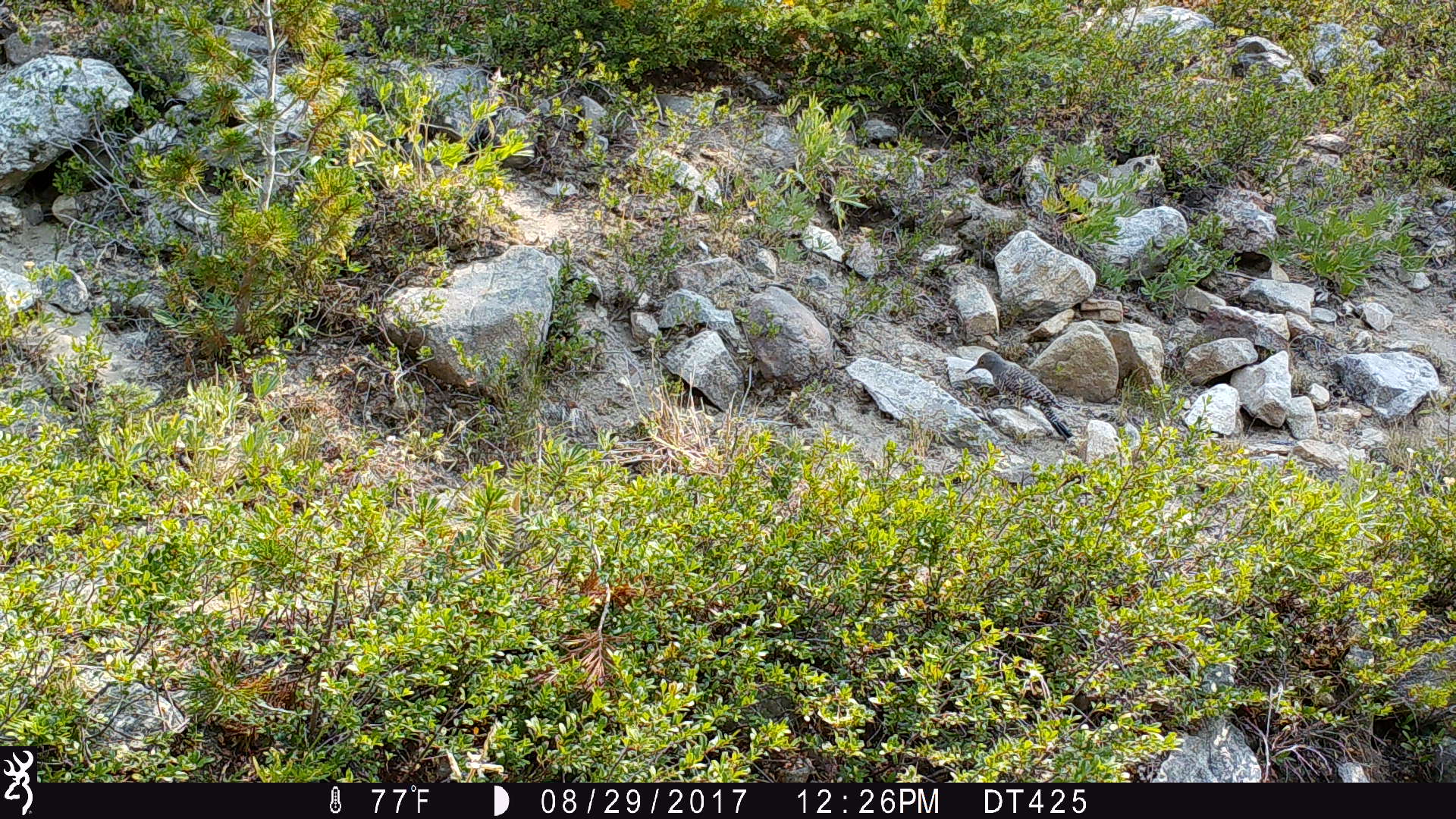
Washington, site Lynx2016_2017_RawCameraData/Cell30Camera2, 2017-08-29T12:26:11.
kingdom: Animalia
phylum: Chordata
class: Aves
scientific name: Aves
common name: birds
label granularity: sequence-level